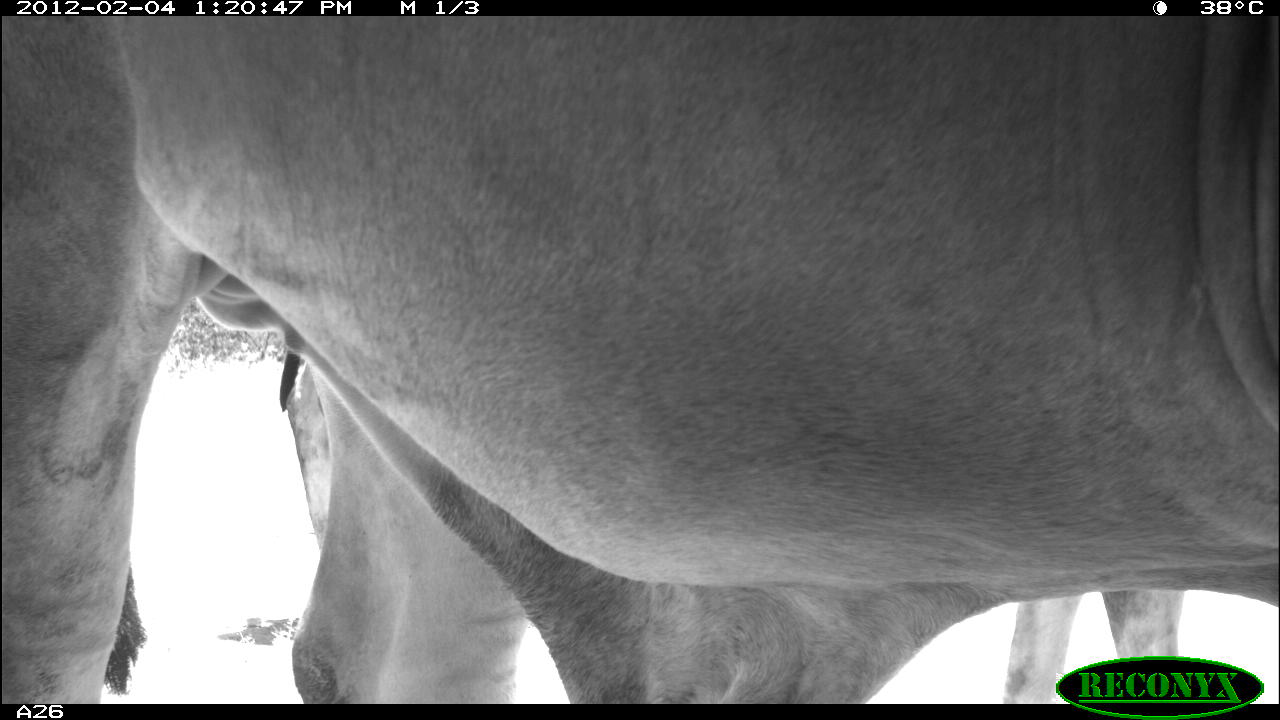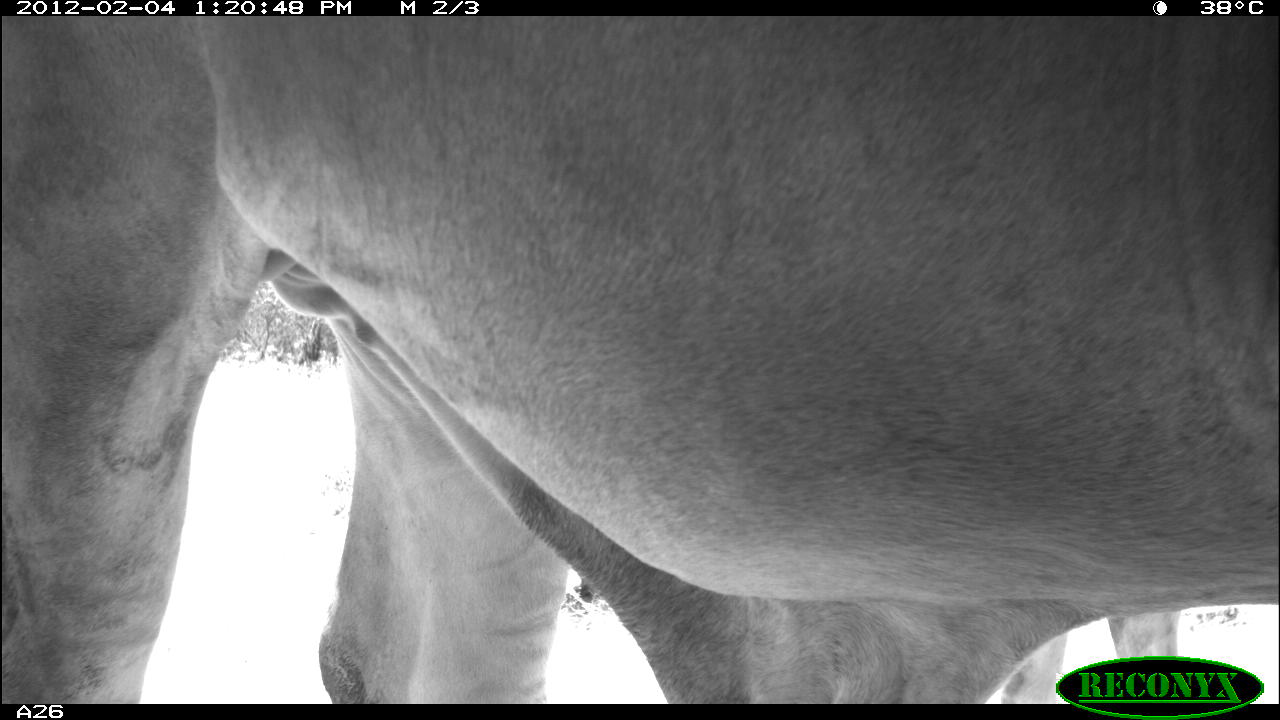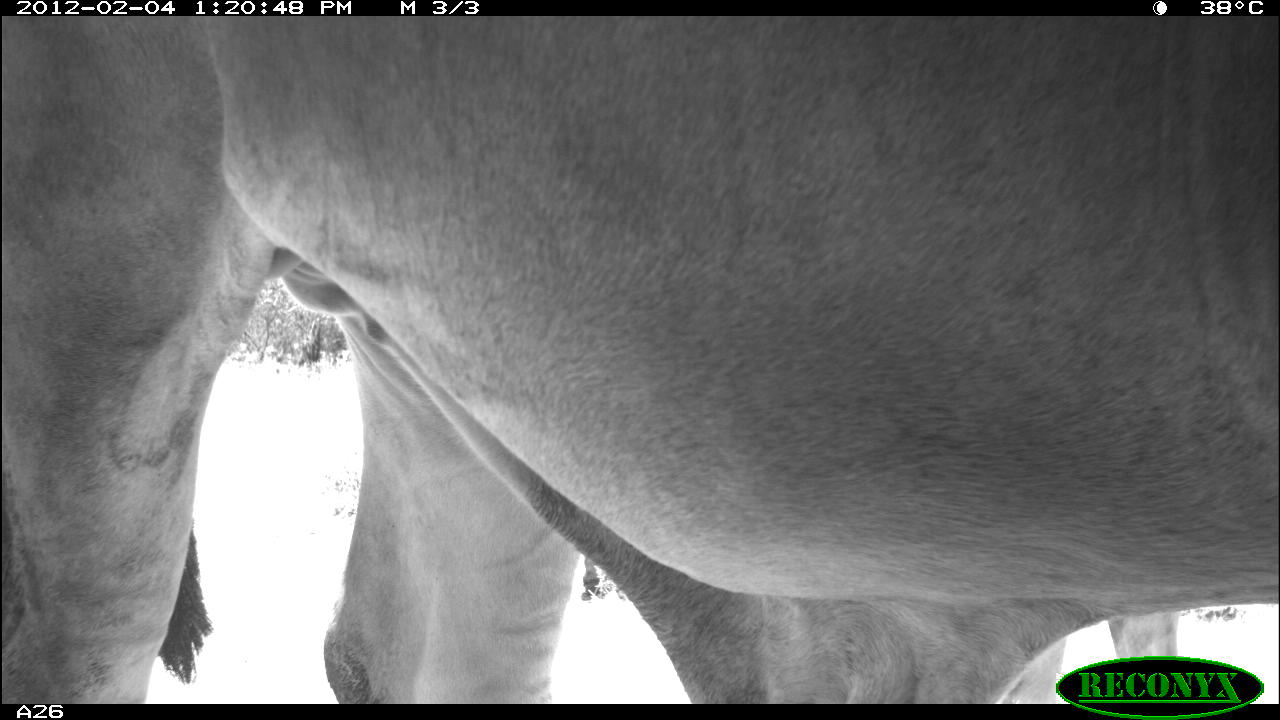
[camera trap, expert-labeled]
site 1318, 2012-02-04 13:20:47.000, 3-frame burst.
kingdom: Animalia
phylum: Chordata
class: Mammalia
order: Artiodactyla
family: Bovidae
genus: Bos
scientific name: Bos taurus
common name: domestic cattle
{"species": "Bos taurus (domestic cattle)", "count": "2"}